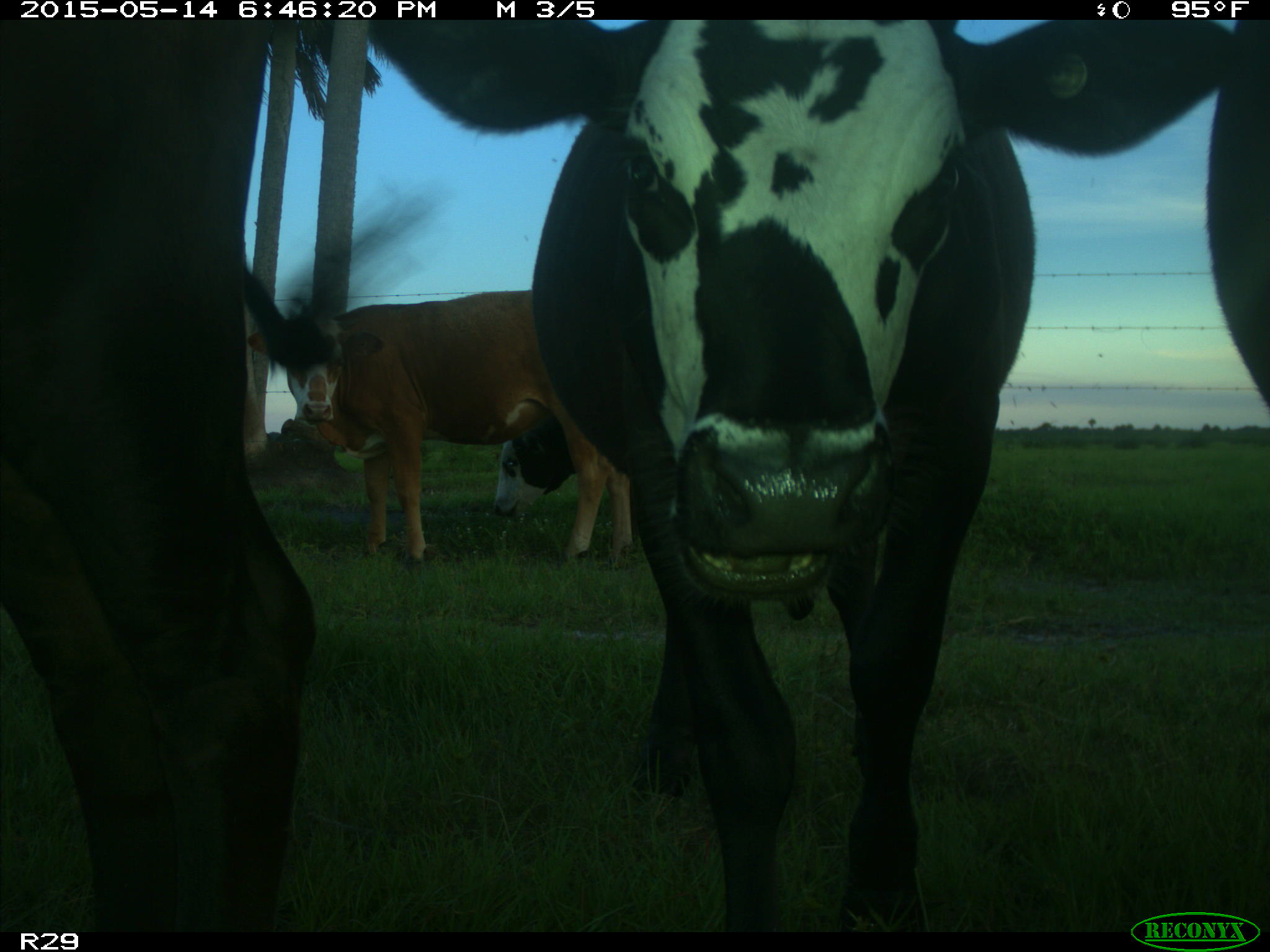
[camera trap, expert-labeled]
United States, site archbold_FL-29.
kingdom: Animalia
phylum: Chordata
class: Mammalia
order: Artiodactyla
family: Bovidae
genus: Bos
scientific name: Bos taurus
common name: domestic cow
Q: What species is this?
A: Bos taurus (domestic cow).